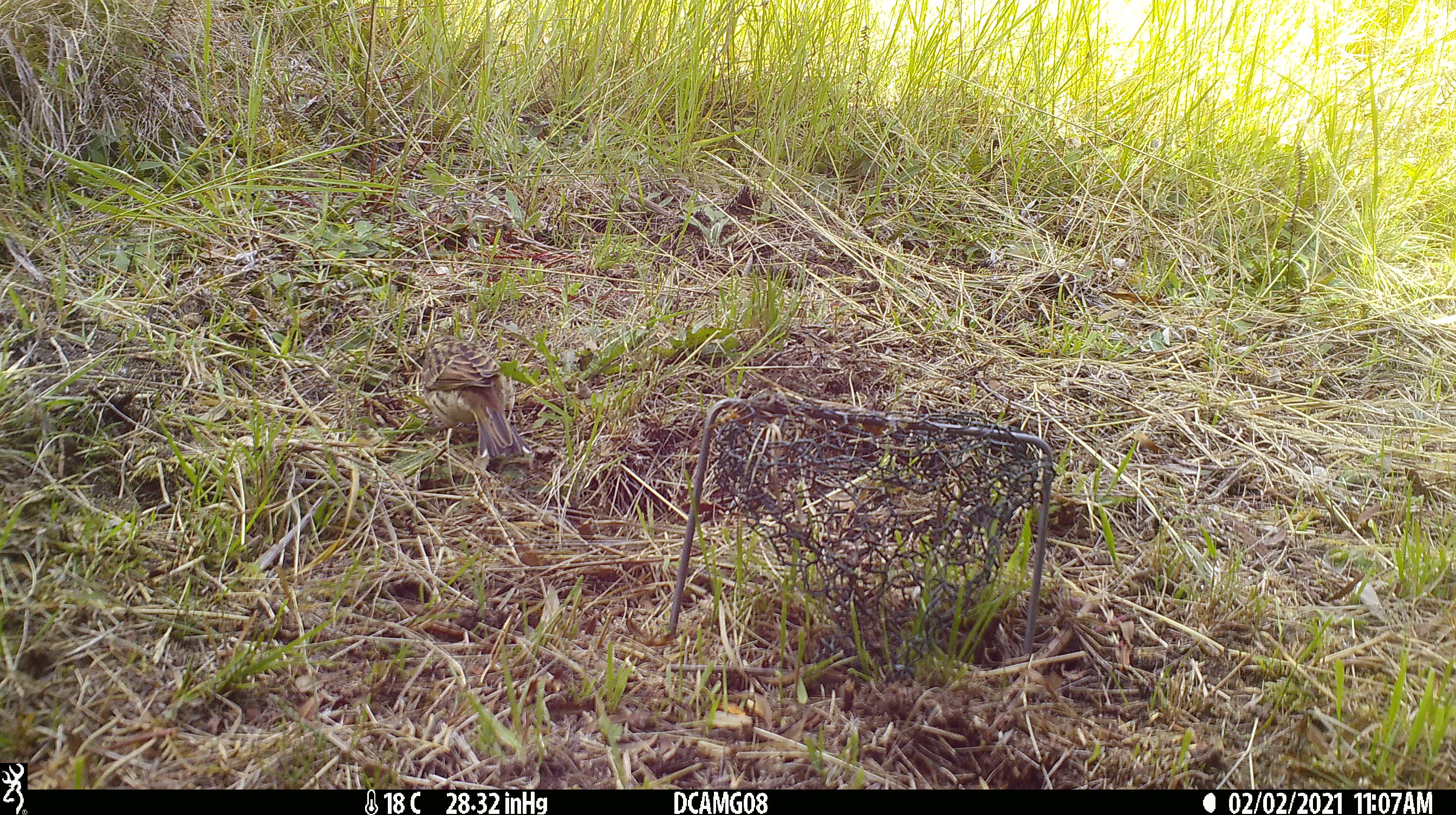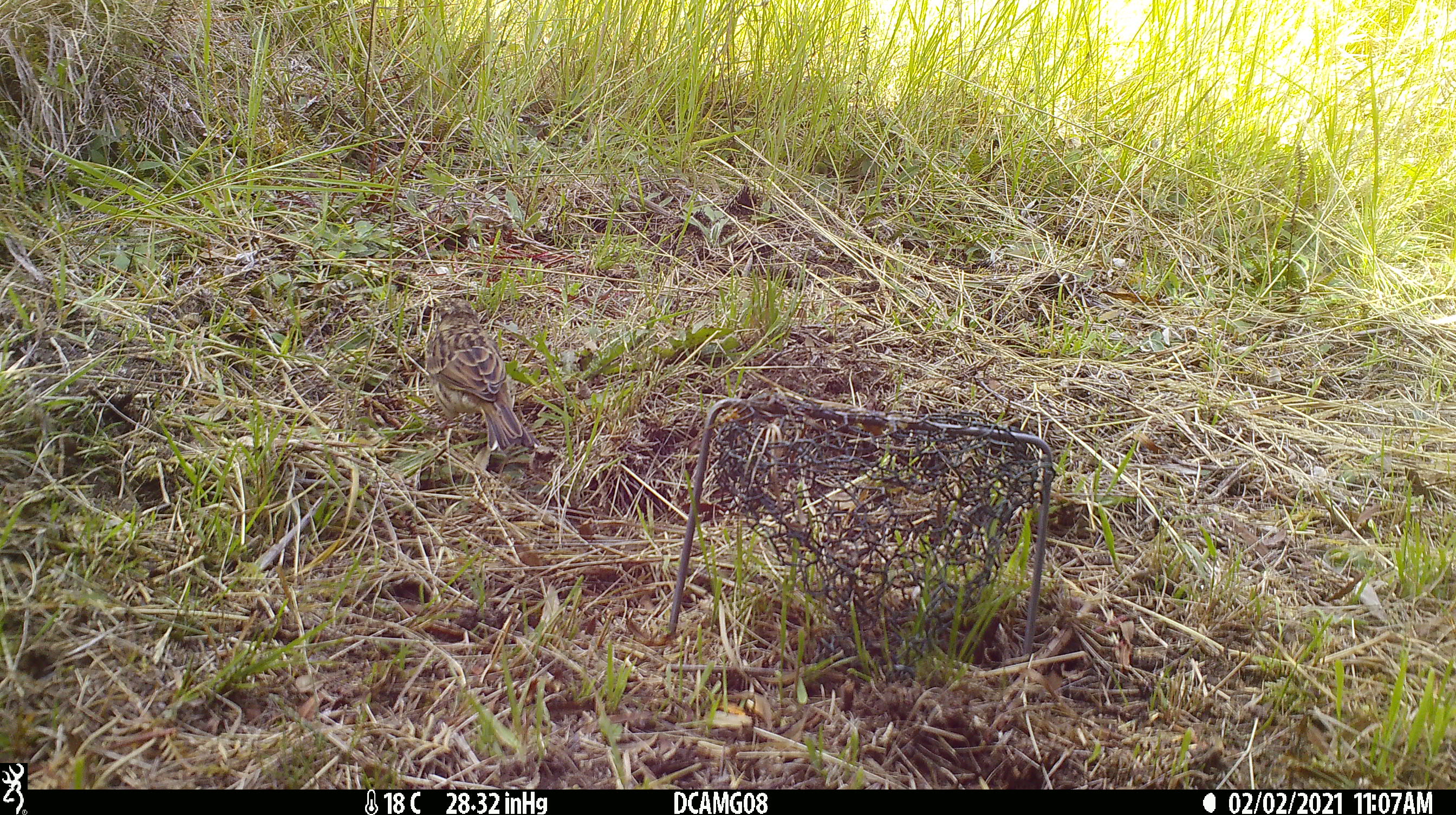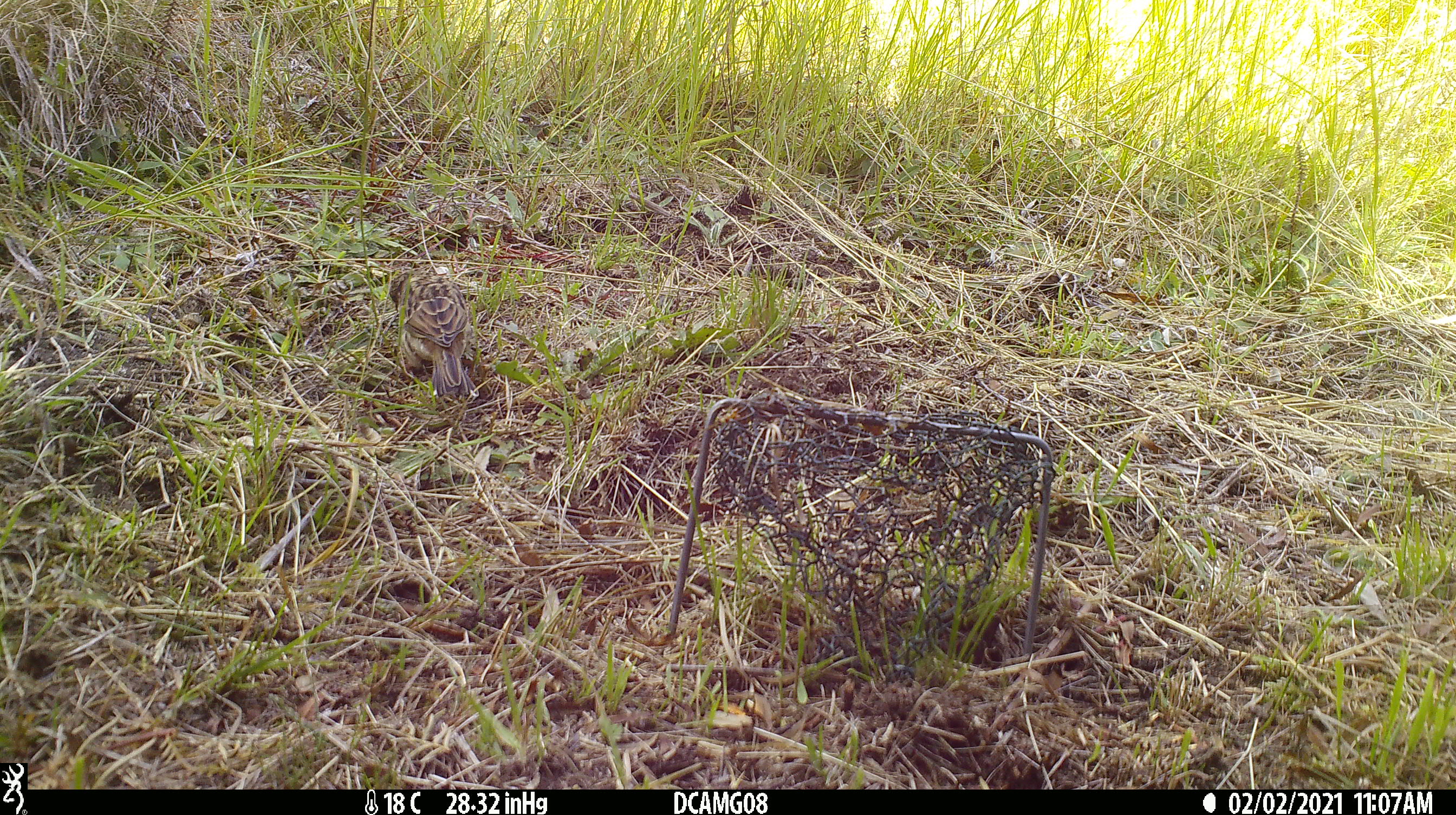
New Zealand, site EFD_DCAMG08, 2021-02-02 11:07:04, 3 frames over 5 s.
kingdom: Animalia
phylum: Chordata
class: Aves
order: Passeriformes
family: Emberizidae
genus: Emberiza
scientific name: Emberiza citrinella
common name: yellowhammer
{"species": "yellowhammer (Emberiza citrinella)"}